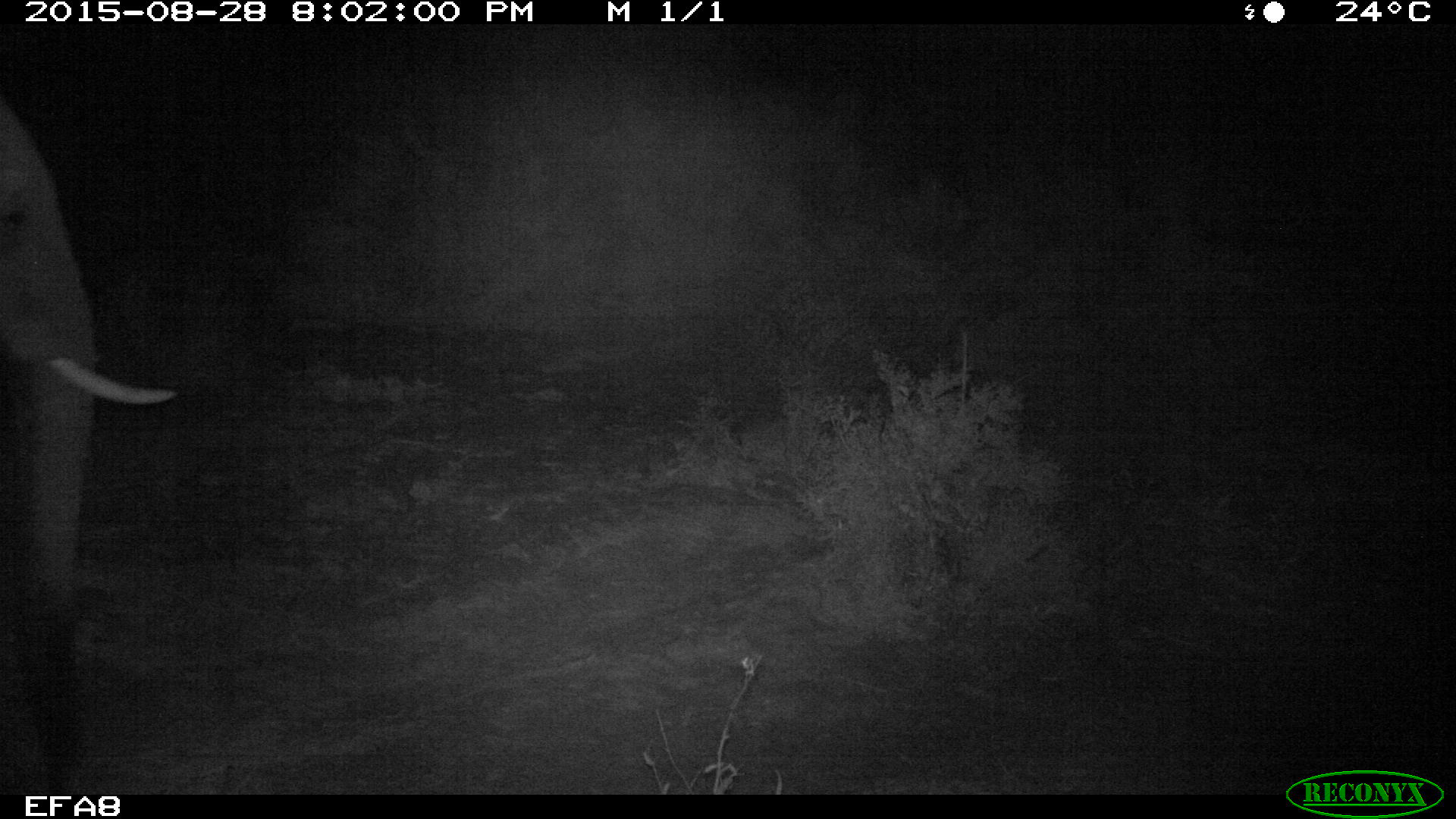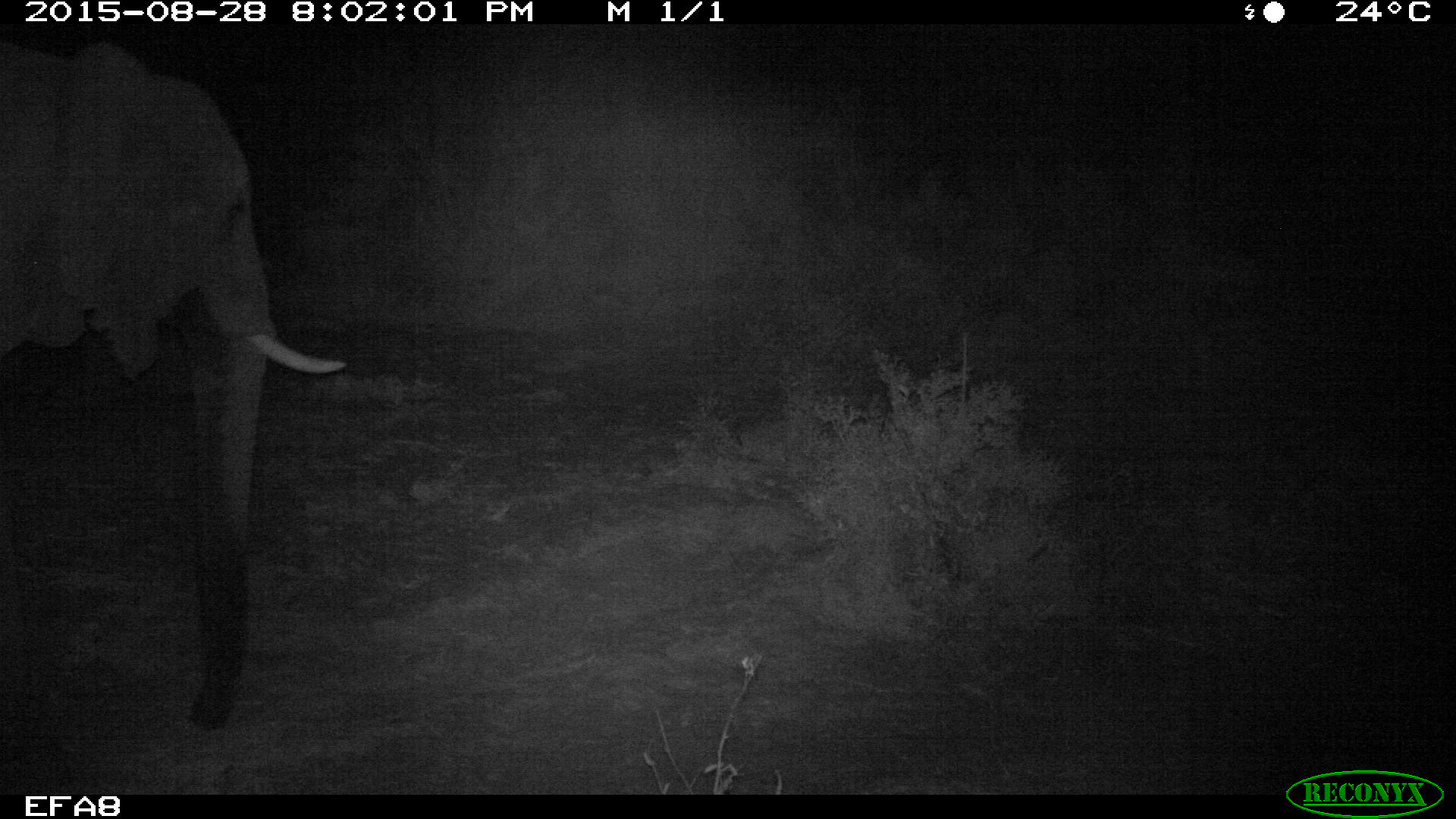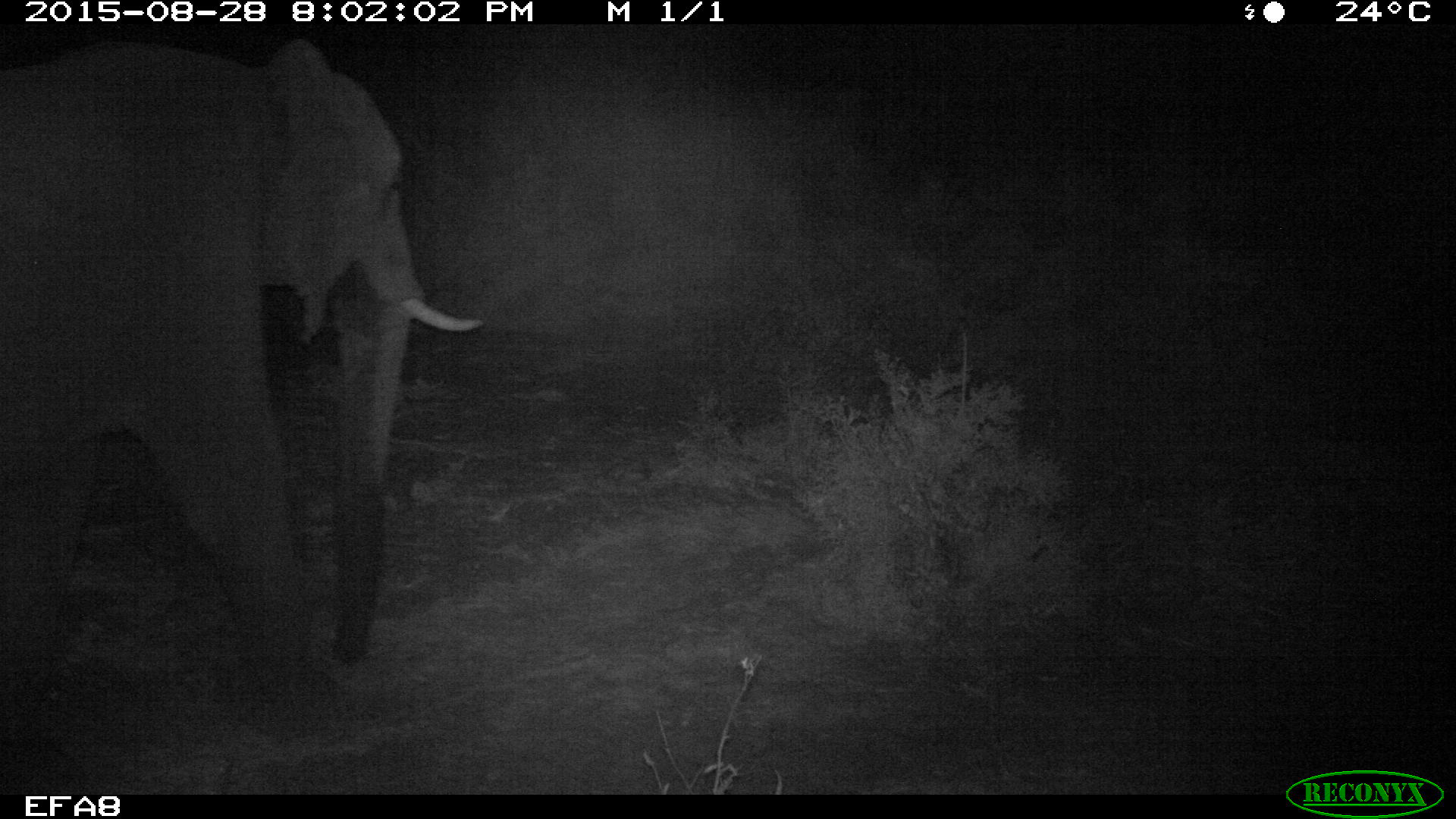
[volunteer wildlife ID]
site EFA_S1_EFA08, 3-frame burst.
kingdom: Animalia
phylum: Chordata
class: Mammalia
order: Proboscidea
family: Elephantidae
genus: Loxodonta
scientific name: Loxodonta africana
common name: african bush elephant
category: elephant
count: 1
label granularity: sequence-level